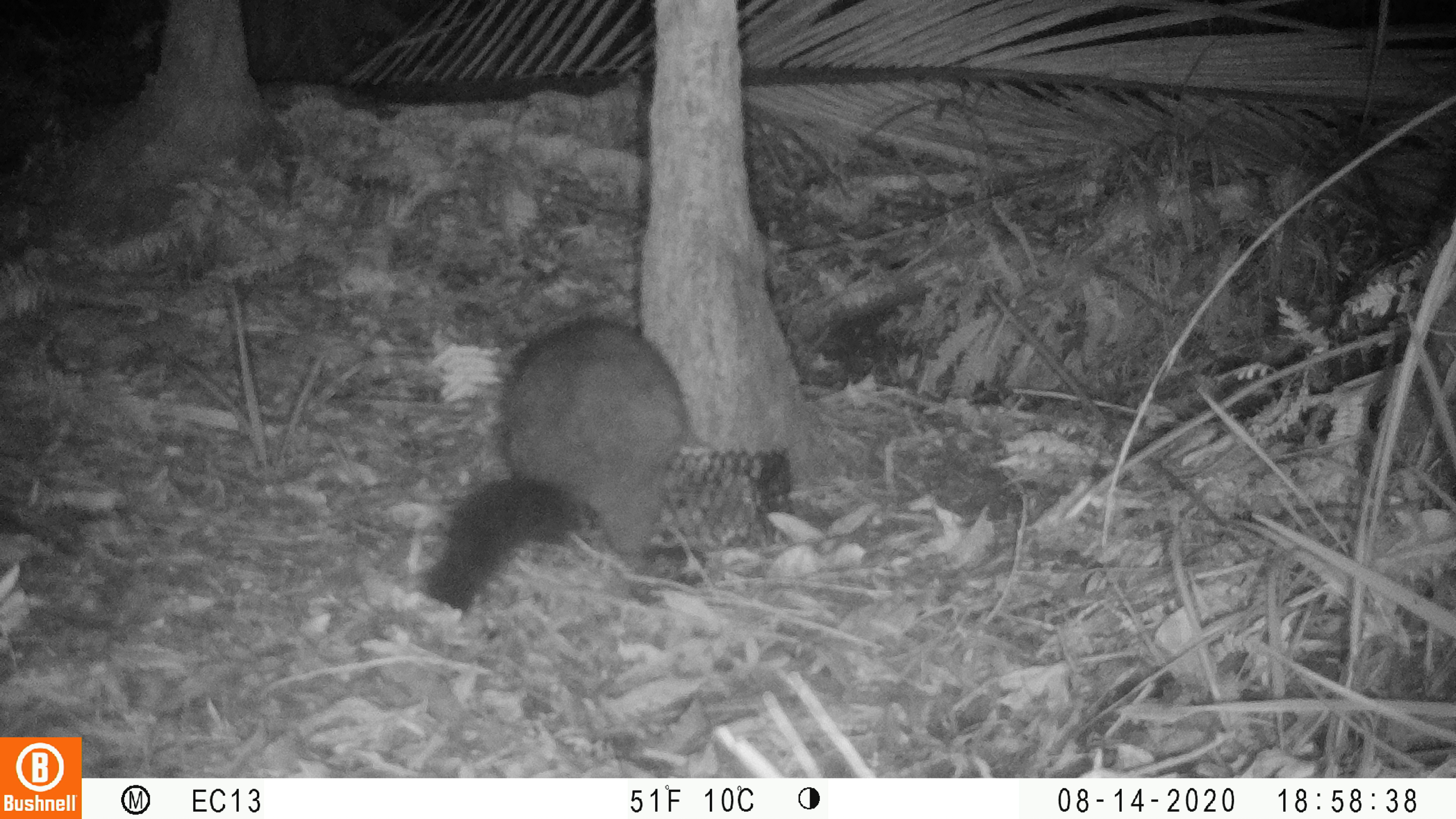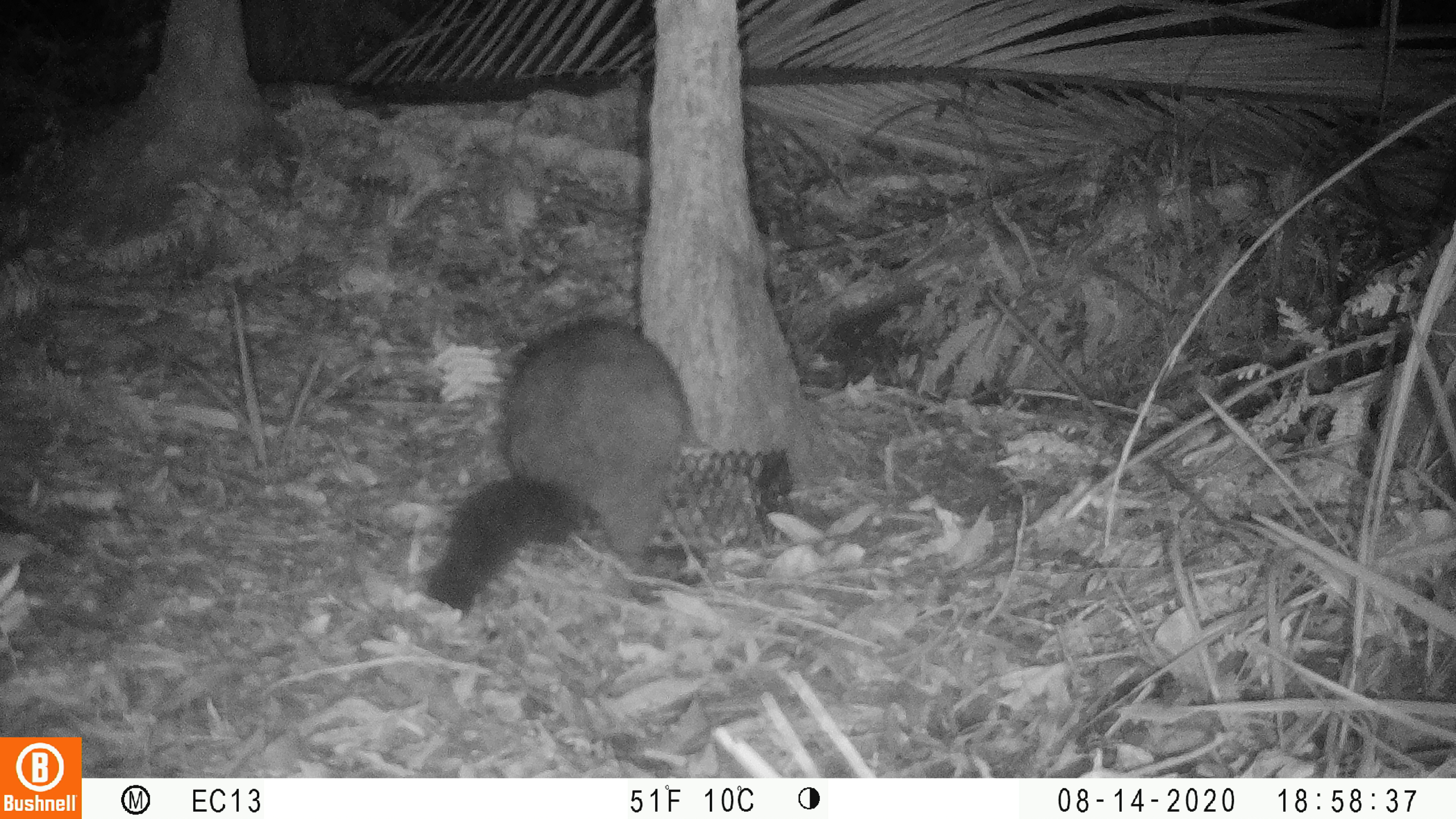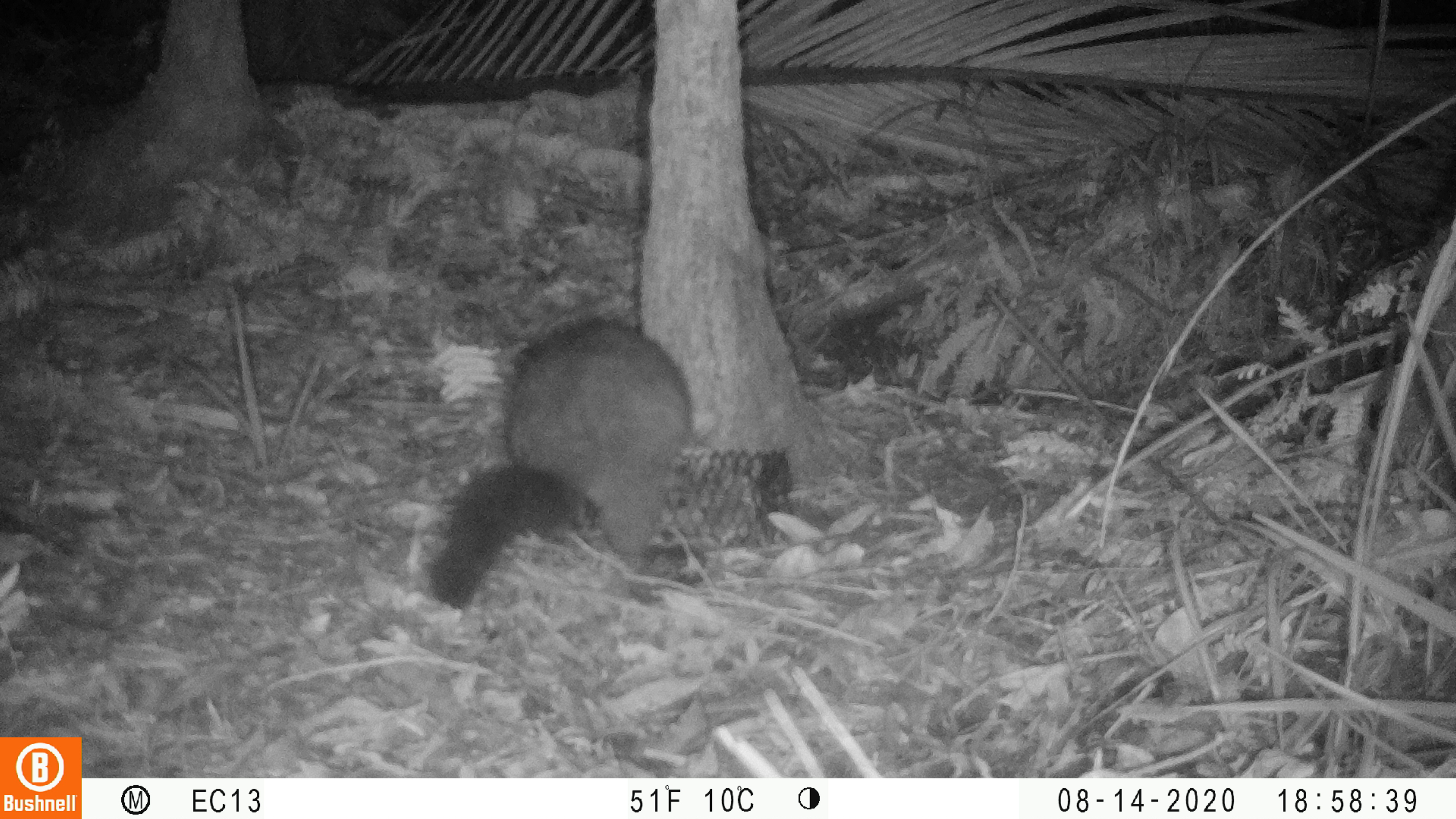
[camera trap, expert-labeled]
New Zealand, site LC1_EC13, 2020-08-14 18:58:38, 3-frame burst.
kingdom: Animalia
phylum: Chordata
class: Mammalia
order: Diprotodontia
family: Phalangeridae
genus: Trichosurus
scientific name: Trichosurus vulpecula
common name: common brushtail possum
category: possum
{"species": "possum (common brushtail possum) (Trichosurus vulpecula)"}